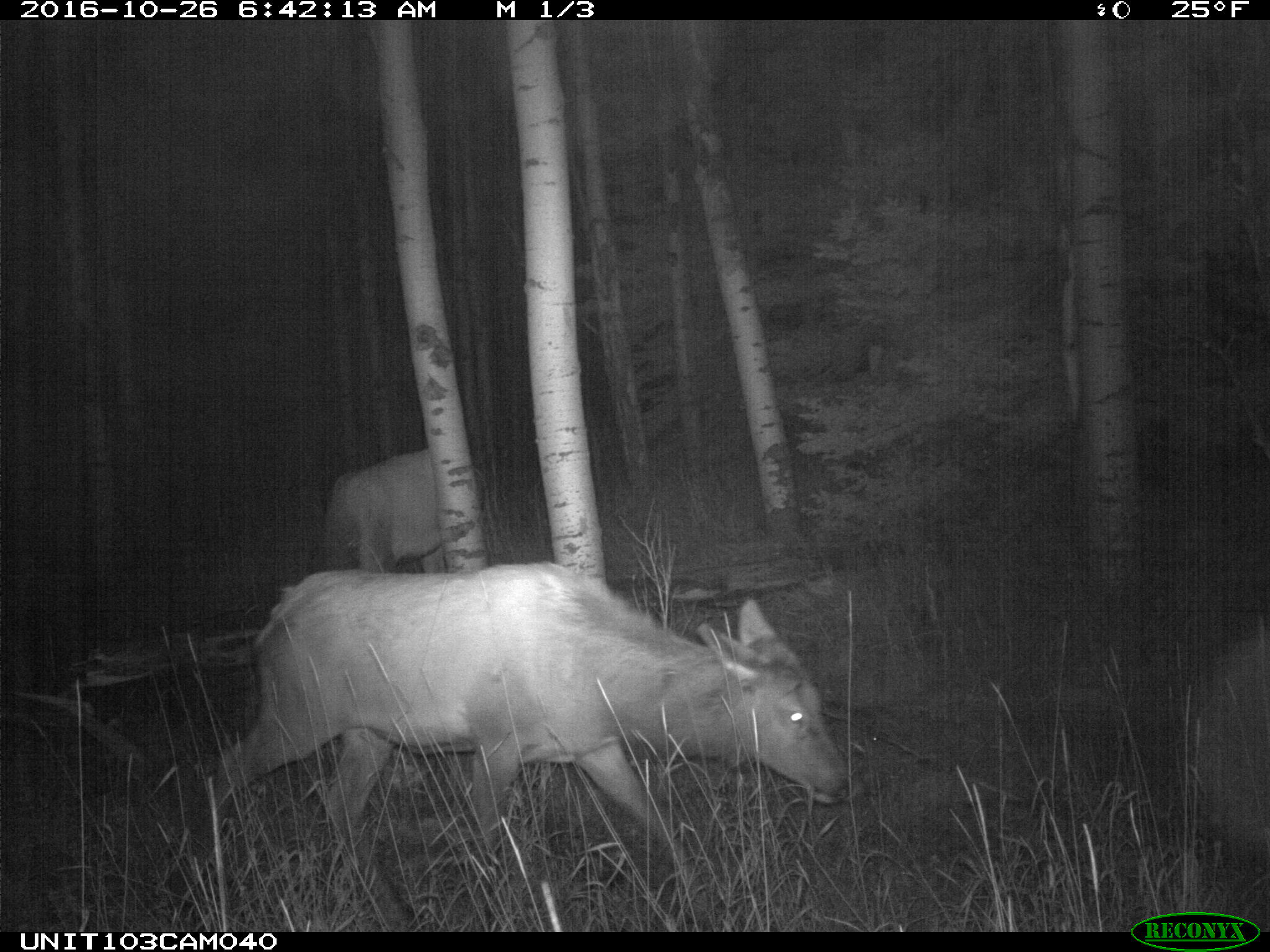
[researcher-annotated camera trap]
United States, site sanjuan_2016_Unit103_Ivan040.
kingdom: Animalia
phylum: Chordata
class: Mammalia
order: Artiodactyla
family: Cervidae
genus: Cervus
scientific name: Cervus elaphus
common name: red deer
Cervus elaphus (red deer).